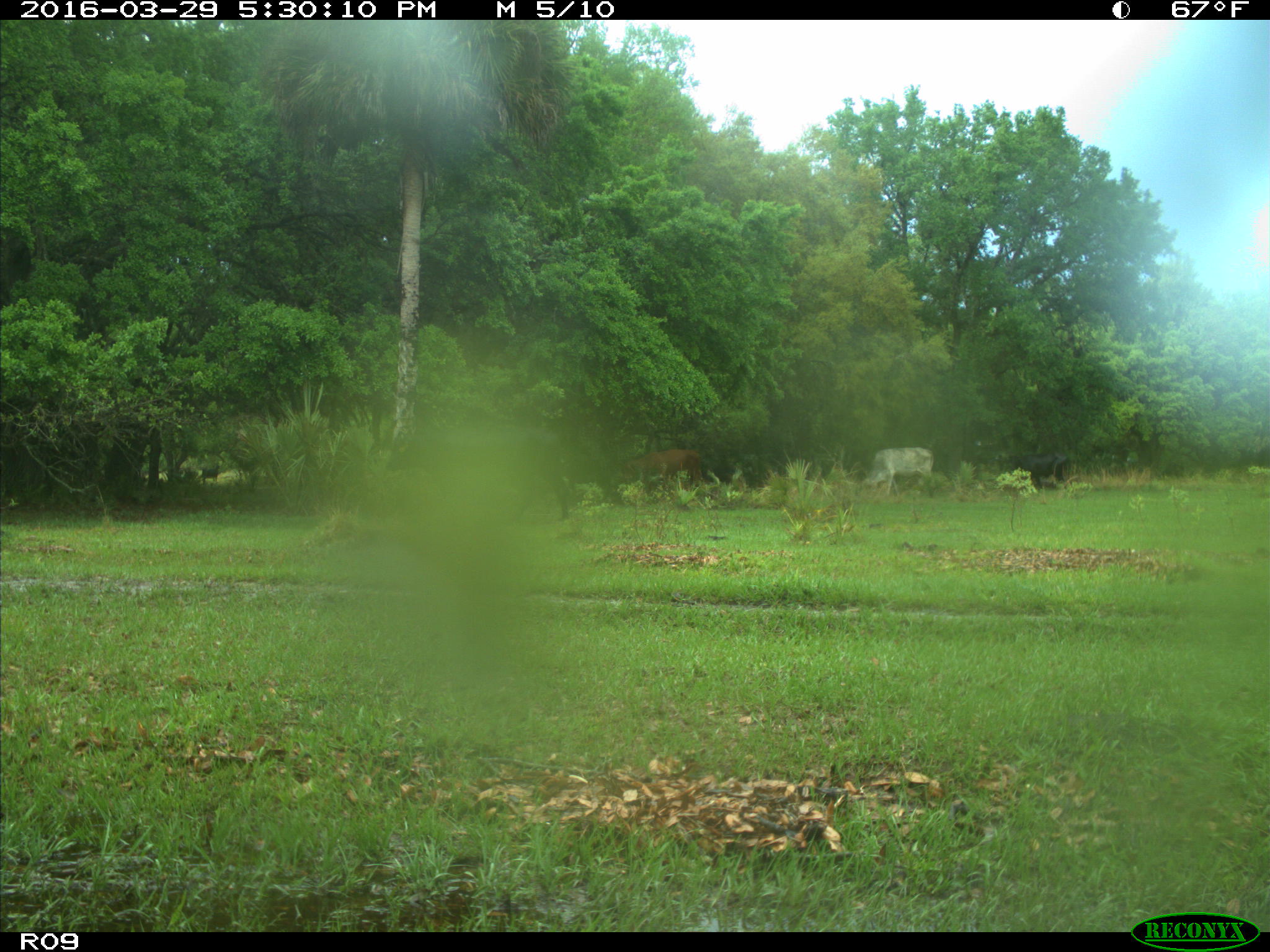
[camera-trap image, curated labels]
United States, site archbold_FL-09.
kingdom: Animalia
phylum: Chordata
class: Mammalia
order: Artiodactyla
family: Bovidae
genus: Bos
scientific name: Bos taurus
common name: domestic cow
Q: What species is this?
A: Bos taurus (domestic cow).